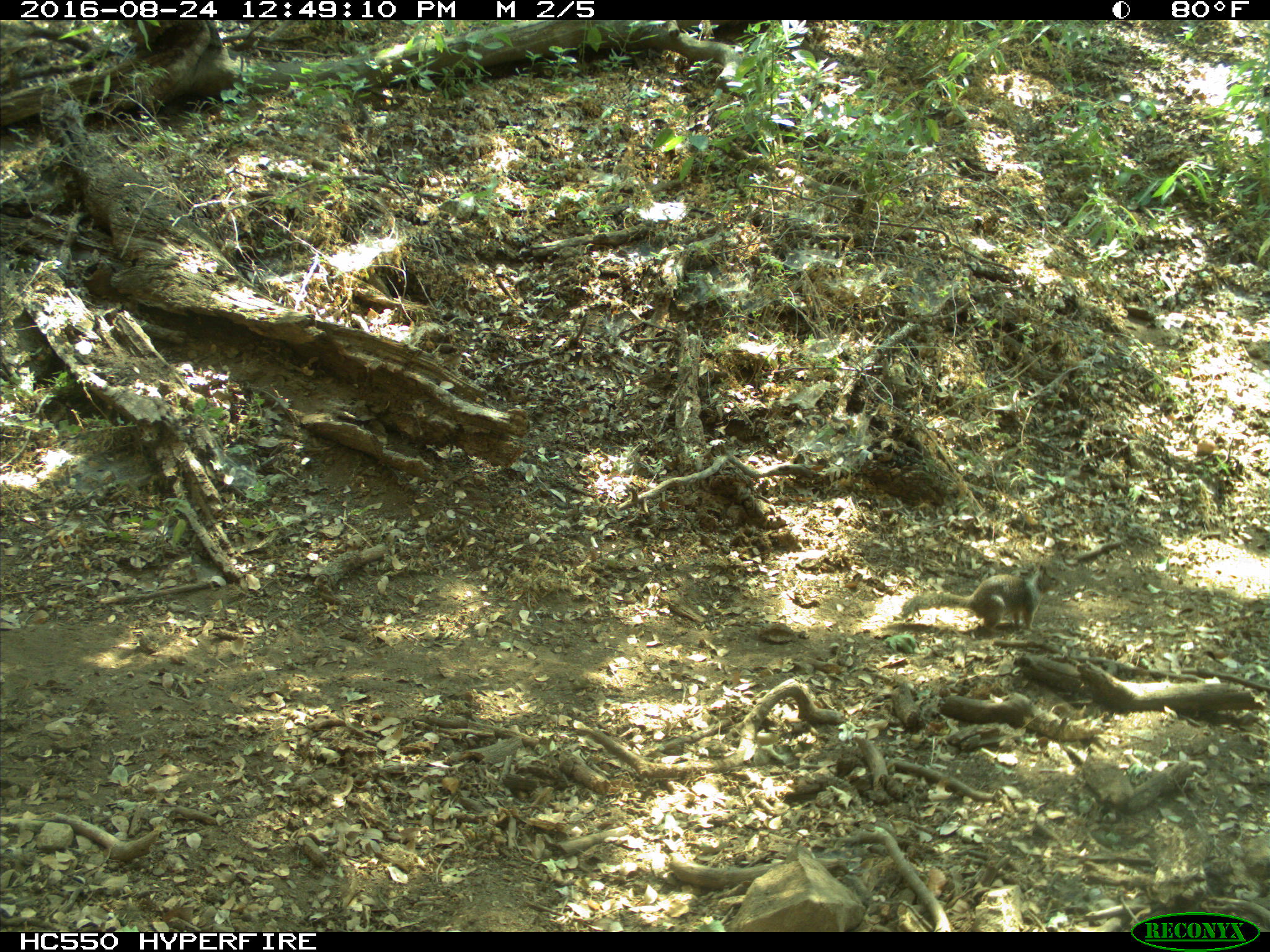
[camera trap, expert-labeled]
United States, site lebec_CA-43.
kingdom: Animalia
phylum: Chordata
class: Mammalia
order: Rodentia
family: Sciuridae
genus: Otospermophilus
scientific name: Otospermophilus beecheyi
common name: california ground squirrel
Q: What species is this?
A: Otospermophilus beecheyi (california ground squirrel).